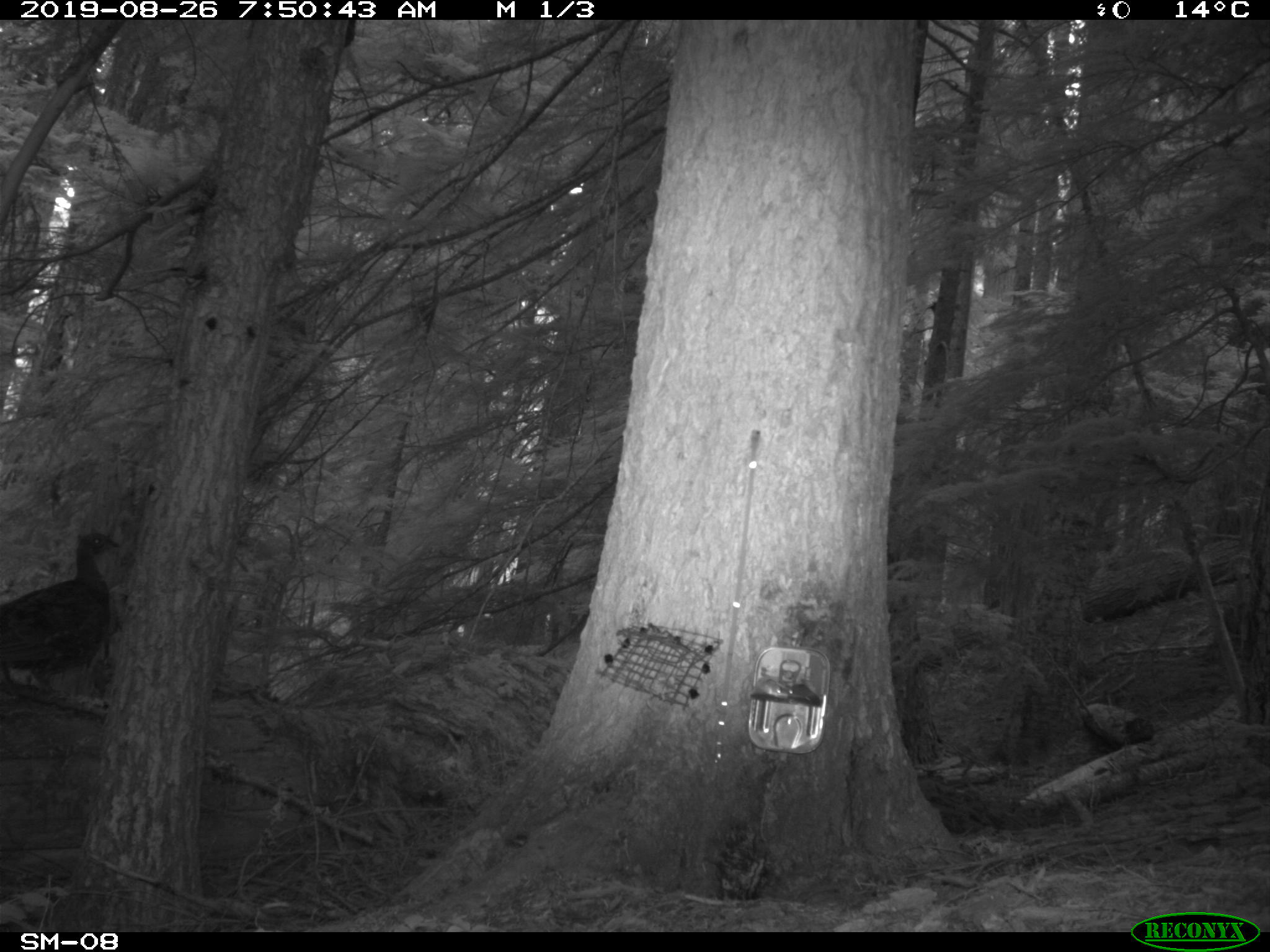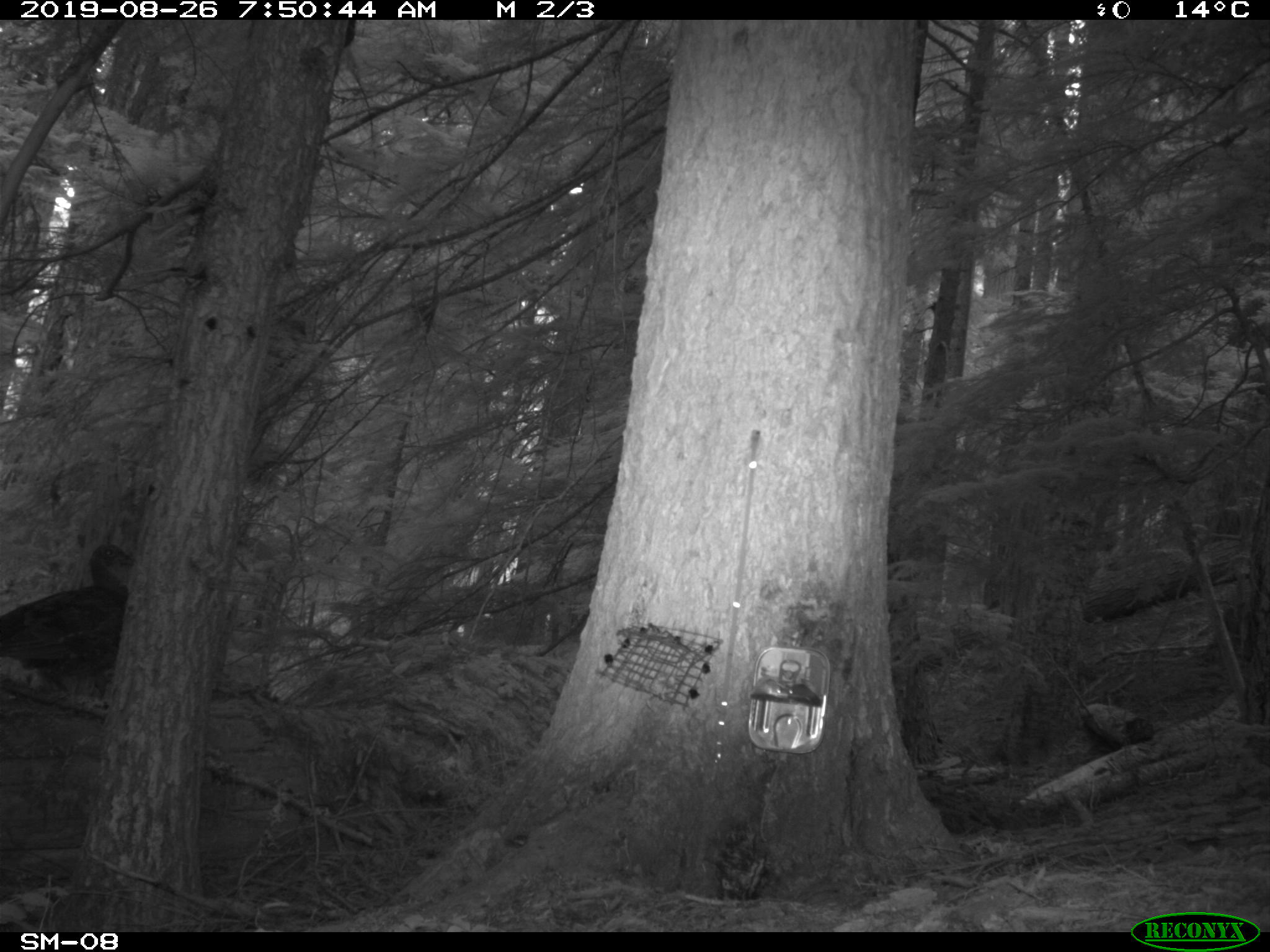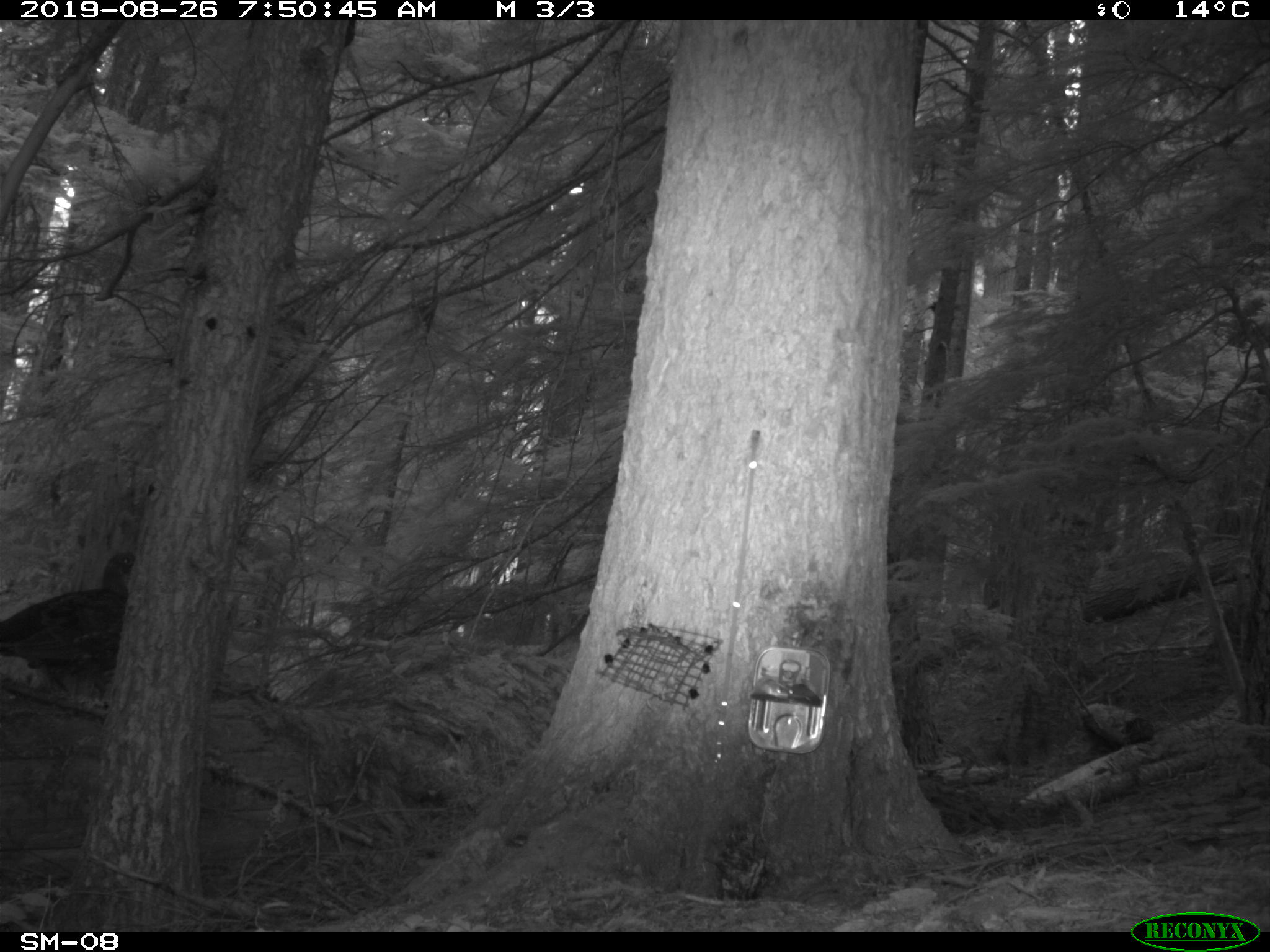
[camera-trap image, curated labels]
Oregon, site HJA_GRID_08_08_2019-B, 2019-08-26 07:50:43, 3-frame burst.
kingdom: Animalia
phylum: Chordata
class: Aves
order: Galliformes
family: Phasianidae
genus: Bonasa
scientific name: Bonasa umbellus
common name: ruffed grouse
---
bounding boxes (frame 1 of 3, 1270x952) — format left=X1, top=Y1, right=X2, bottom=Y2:
ruffed grouse: left=2, top=533, right=121, bottom=682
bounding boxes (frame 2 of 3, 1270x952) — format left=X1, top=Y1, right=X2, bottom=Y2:
ruffed grouse: left=1, top=542, right=136, bottom=697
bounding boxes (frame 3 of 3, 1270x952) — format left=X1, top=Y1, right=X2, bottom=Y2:
ruffed grouse: left=0, top=543, right=142, bottom=710